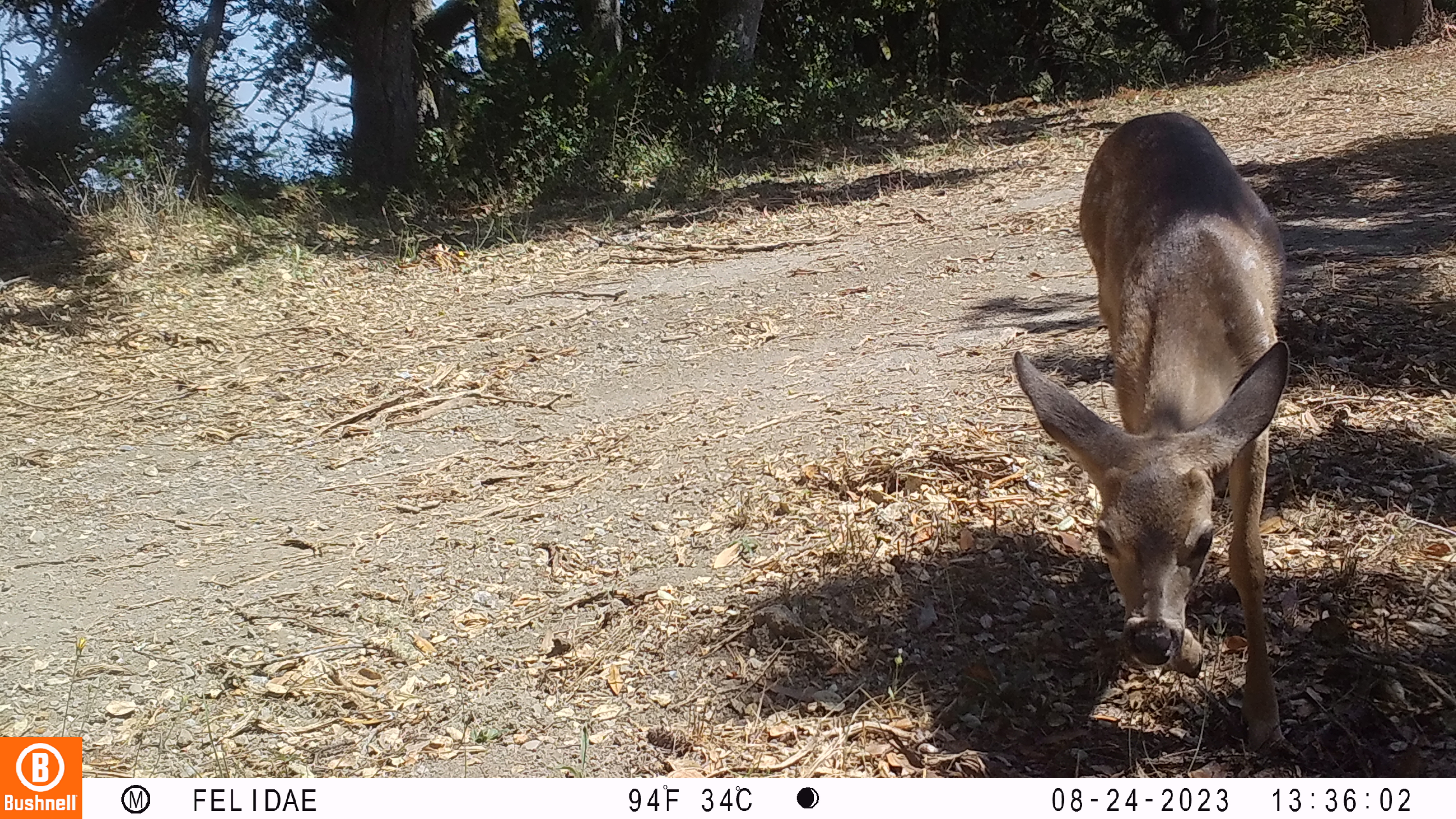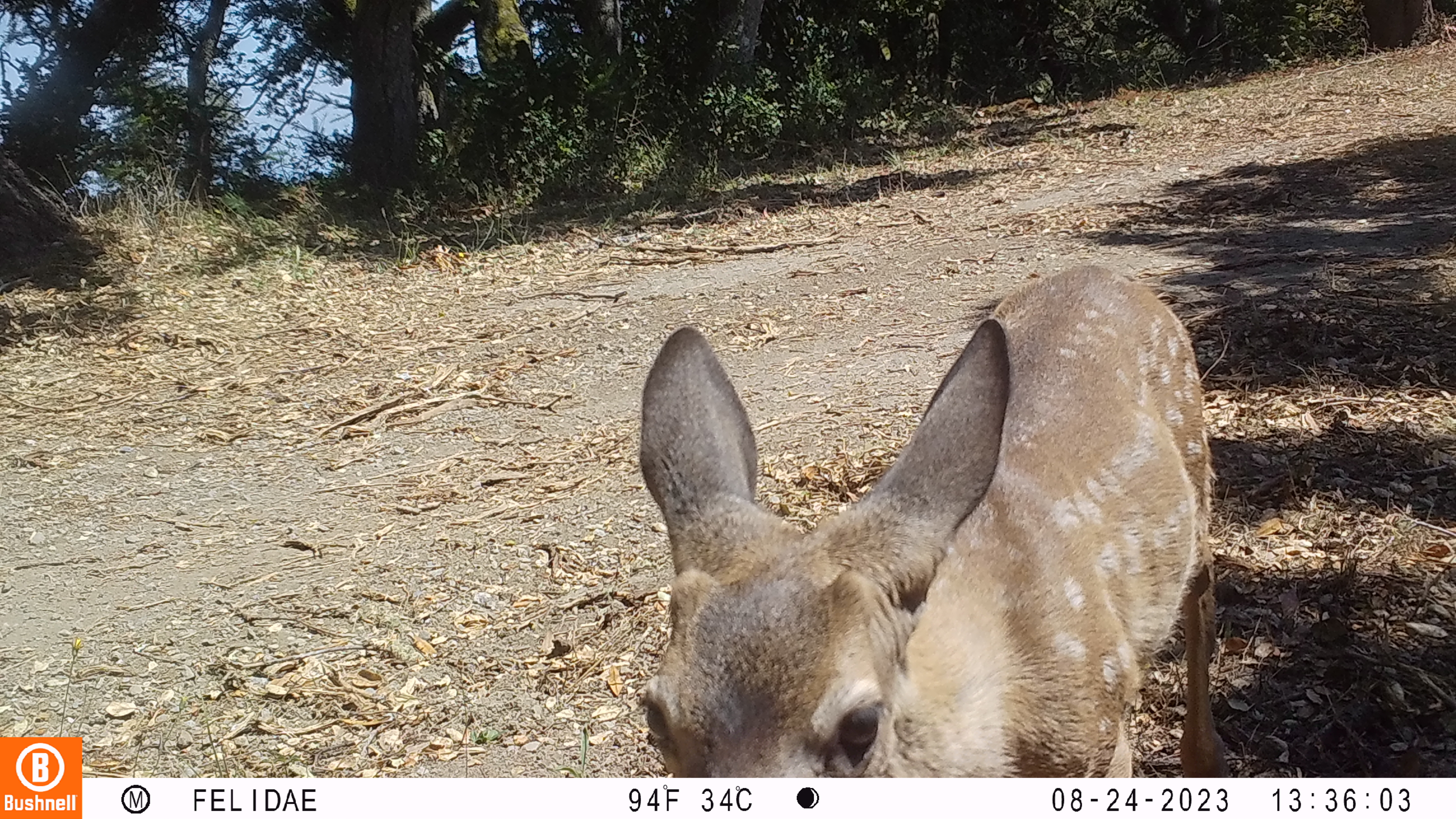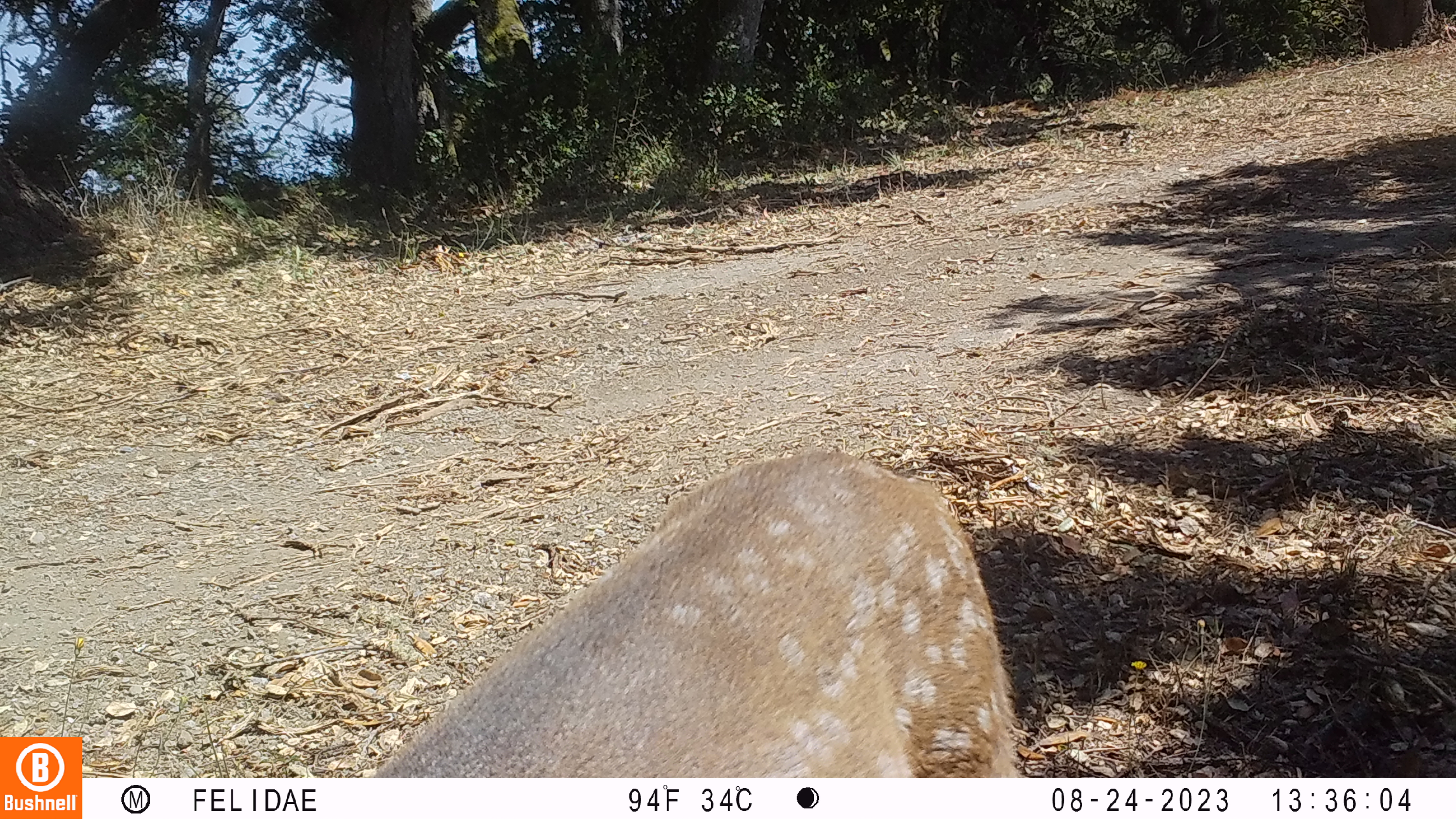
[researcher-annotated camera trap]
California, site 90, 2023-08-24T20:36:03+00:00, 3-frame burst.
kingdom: Animalia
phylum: Chordata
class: Mammalia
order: Artiodactyla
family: Cervidae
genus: Odocoileus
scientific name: Odocoileus hemionus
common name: mule deer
Mule deer (Odocoileus hemionus).